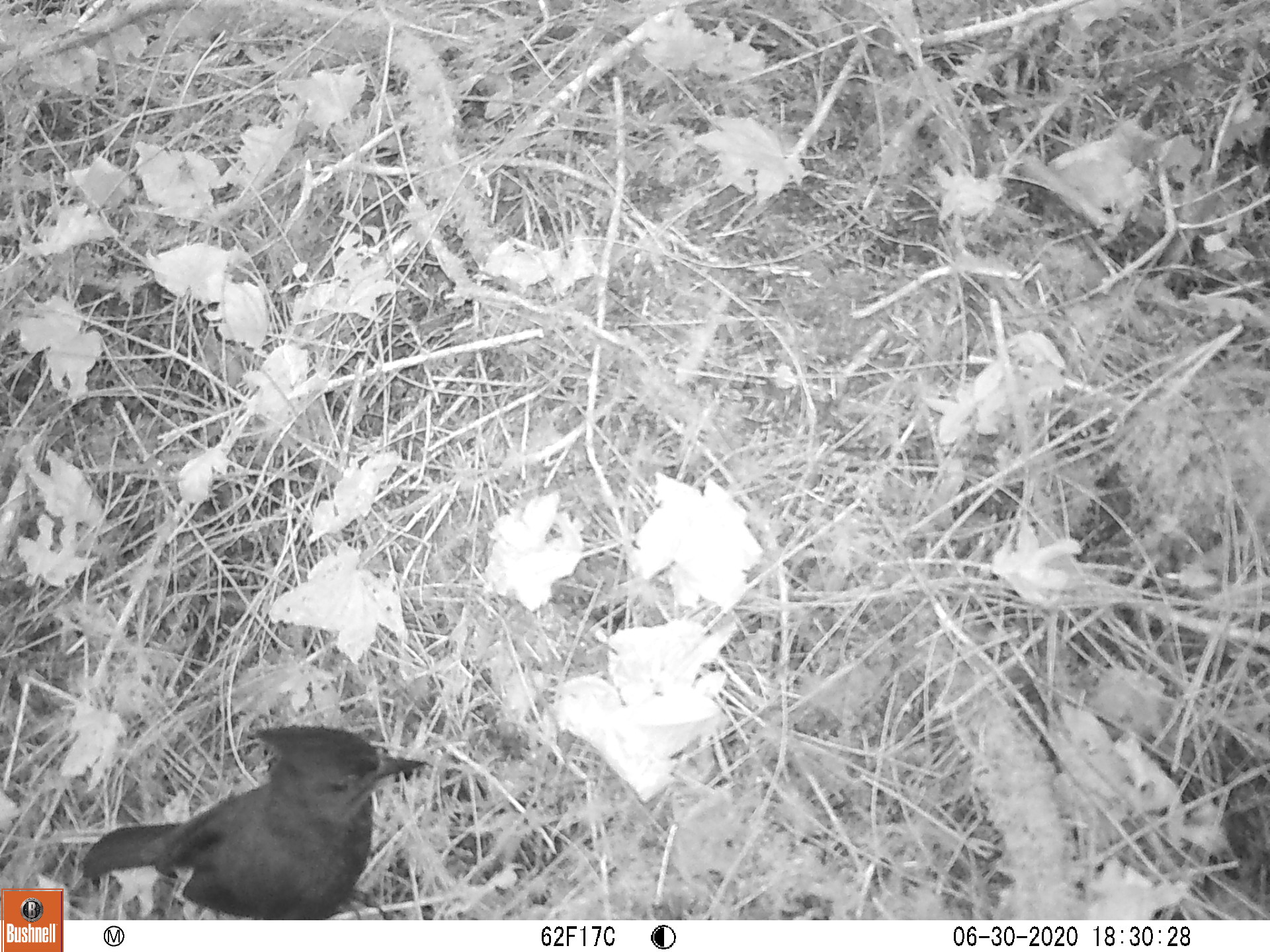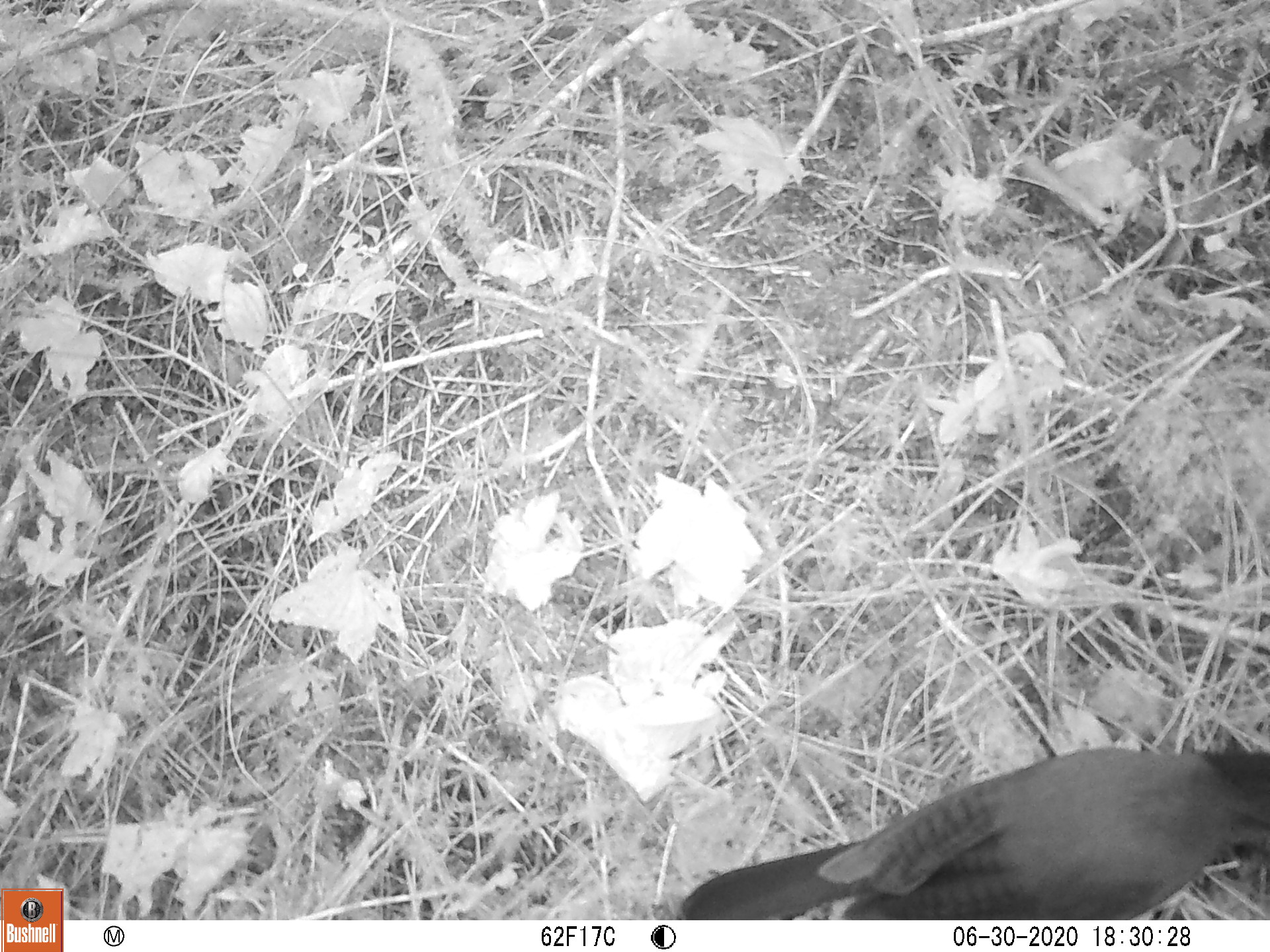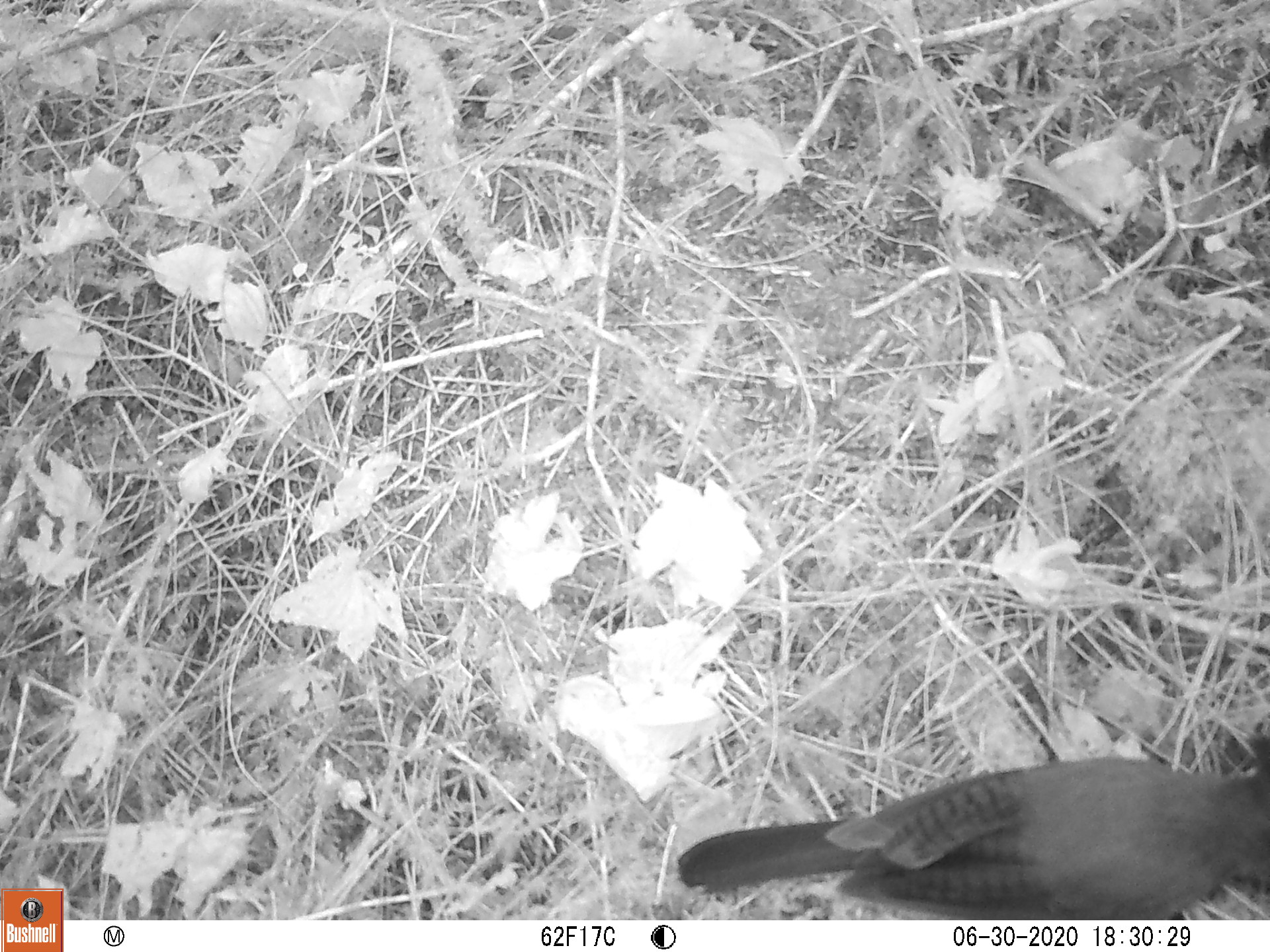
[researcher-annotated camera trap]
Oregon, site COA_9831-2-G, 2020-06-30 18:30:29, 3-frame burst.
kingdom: Animalia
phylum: Chordata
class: Aves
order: Passeriformes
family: Corvidae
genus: Cyanocitta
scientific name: Cyanocitta stelleri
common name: steller's jay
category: stellers jay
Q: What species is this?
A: Stellers jay (steller's jay) (Cyanocitta stelleri).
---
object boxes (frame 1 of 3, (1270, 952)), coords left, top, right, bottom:
stellers jay: 77, 723, 427, 918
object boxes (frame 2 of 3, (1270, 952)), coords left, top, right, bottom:
stellers jay: 681, 746, 1263, 916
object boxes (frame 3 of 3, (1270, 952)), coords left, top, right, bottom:
stellers jay: 675, 740, 1263, 918